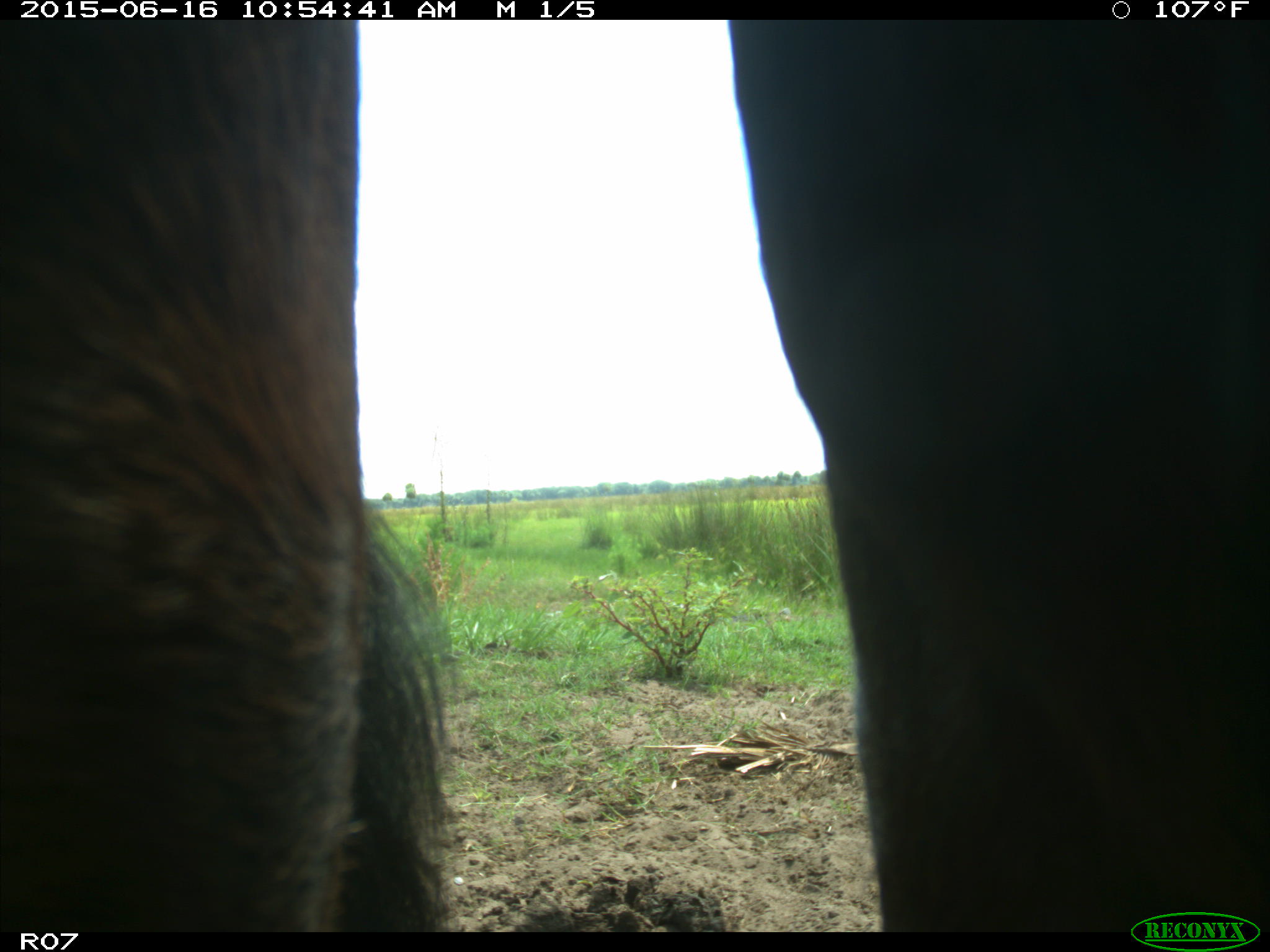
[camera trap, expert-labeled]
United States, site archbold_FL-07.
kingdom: Animalia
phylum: Chordata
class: Mammalia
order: Artiodactyla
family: Bovidae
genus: Bos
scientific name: Bos taurus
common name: domestic cow